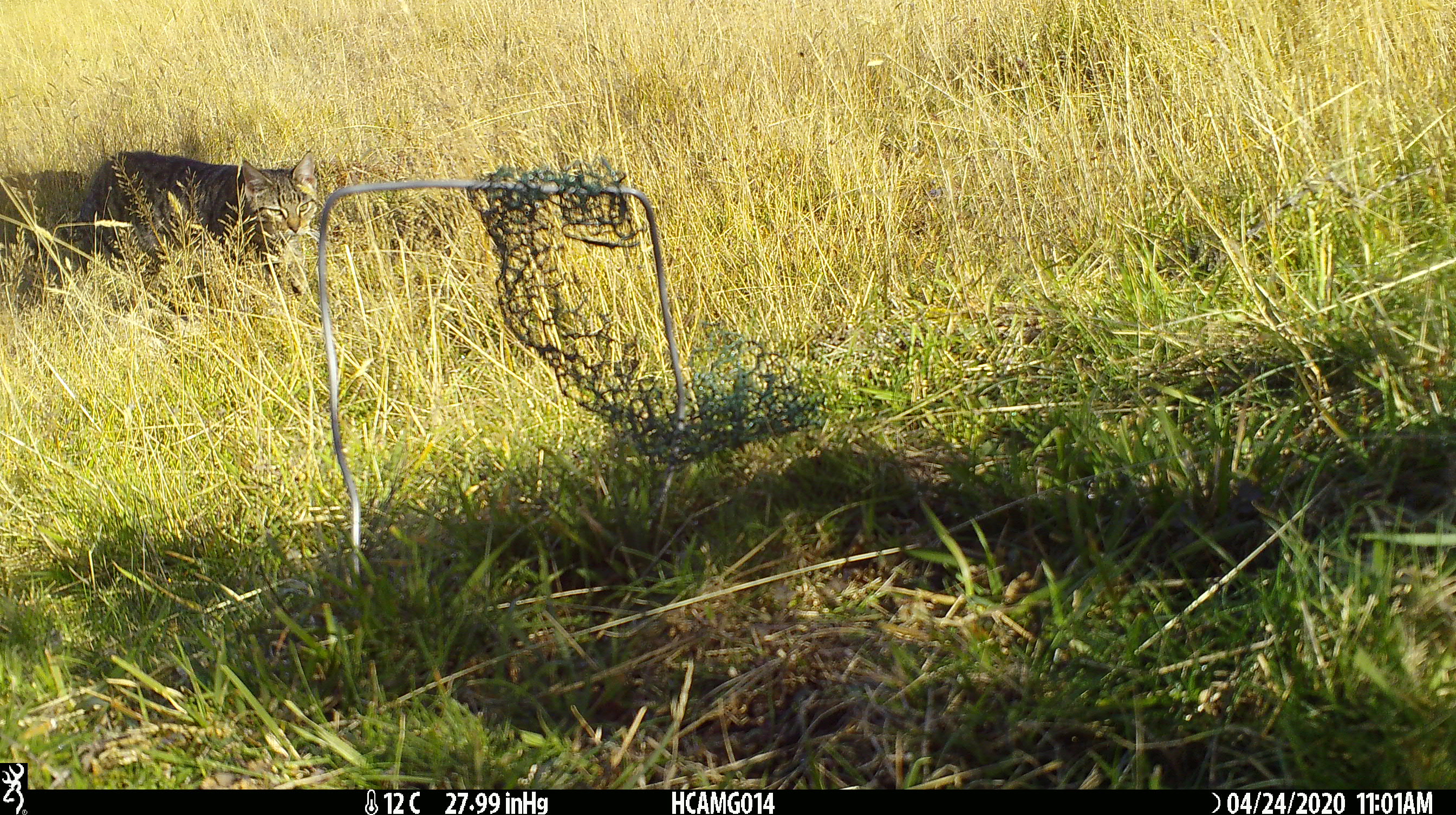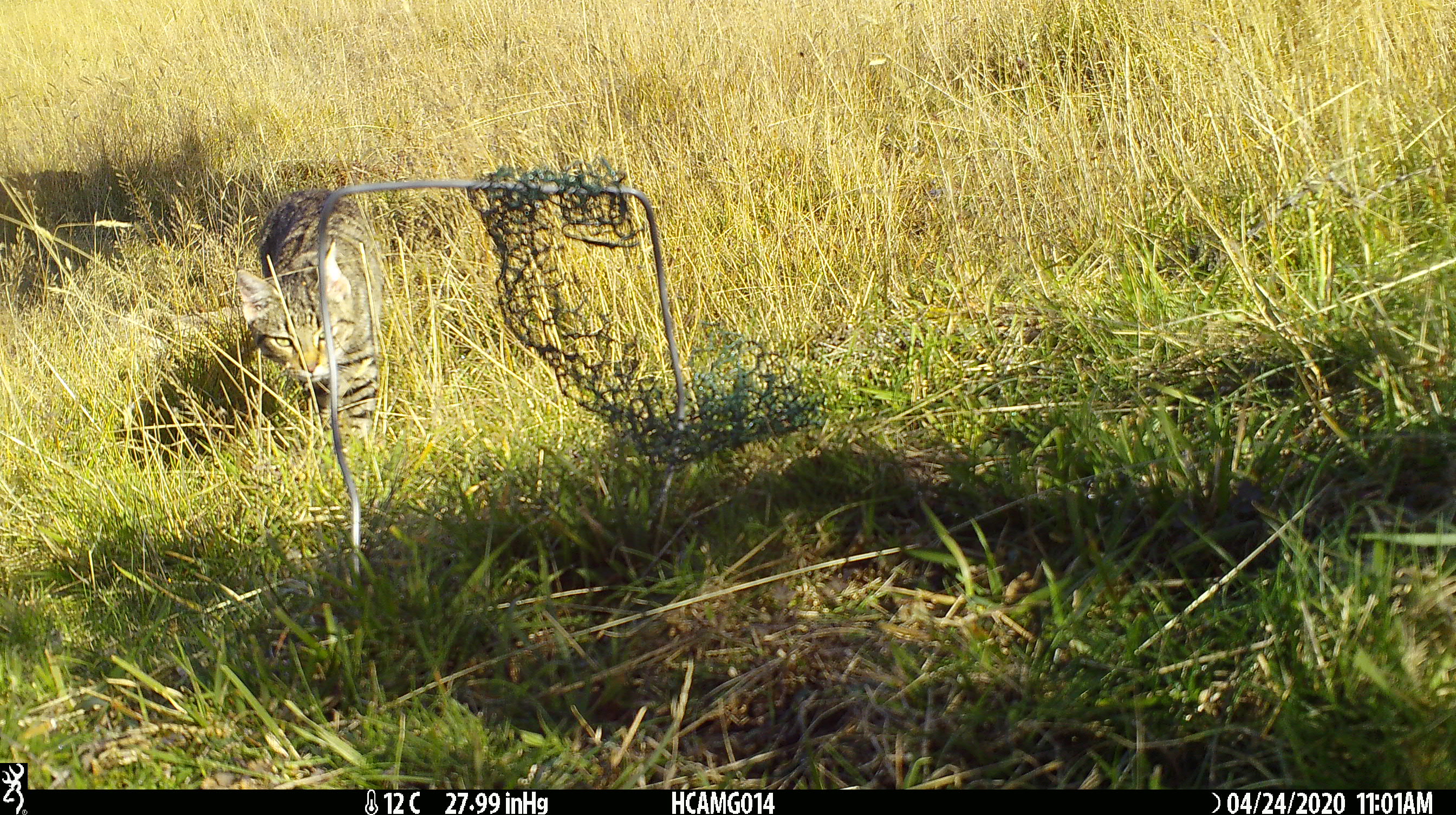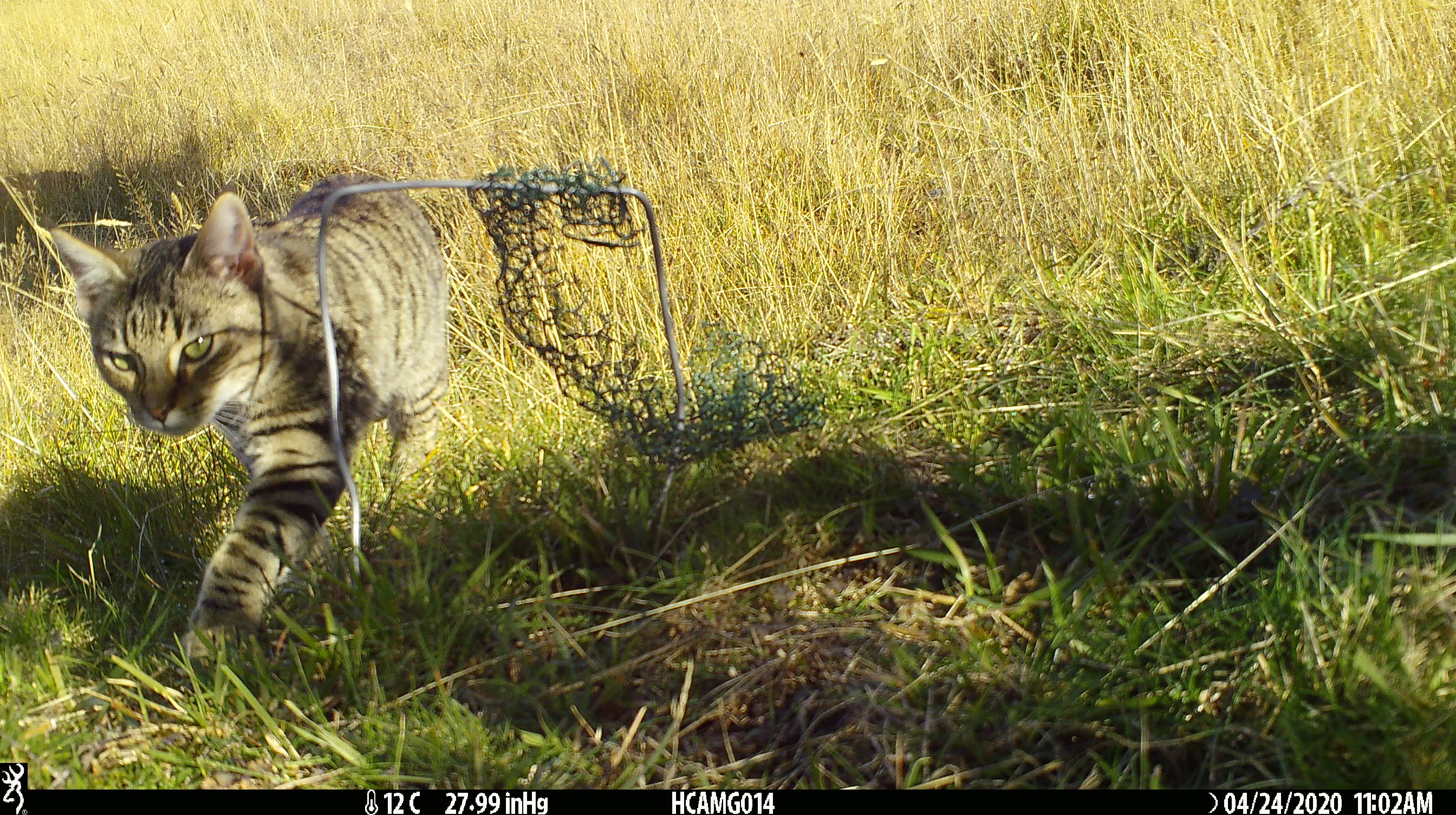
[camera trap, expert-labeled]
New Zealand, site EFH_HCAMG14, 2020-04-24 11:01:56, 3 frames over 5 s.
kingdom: Animalia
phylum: Chordata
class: Mammalia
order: Carnivora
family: Felidae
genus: Felis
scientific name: Felis catus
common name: domestic cat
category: cat